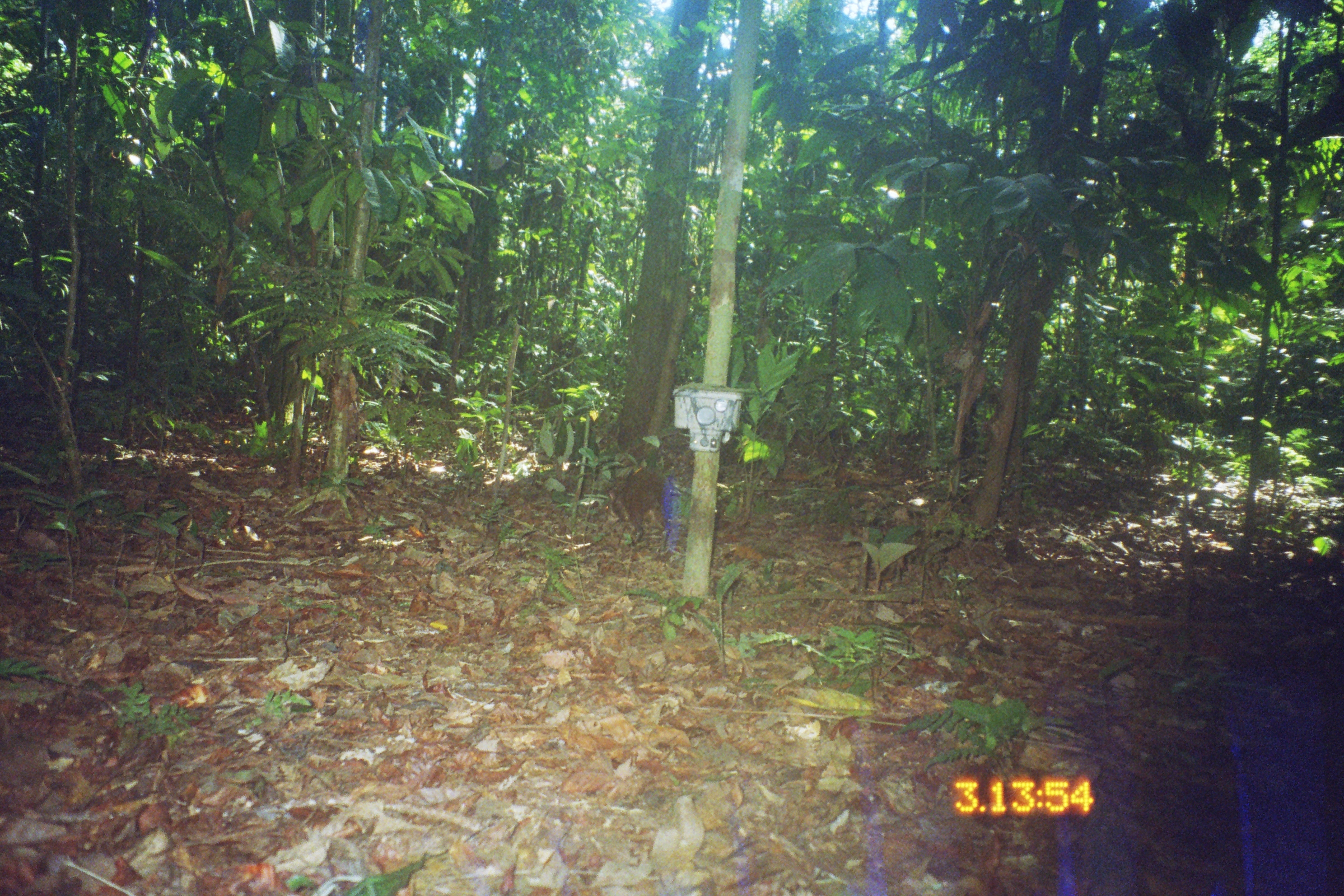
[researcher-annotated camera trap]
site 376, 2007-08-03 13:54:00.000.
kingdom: Animalia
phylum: Chordata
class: Mammalia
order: Rodentia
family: Dasyproctidae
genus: Dasyprocta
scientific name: Dasyprocta punctata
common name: central american agouti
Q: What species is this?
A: Dasyprocta punctata (central american agouti).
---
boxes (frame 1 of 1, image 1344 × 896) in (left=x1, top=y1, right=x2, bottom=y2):
dasyprocta punctata: (left=601, top=464, right=672, bottom=548)